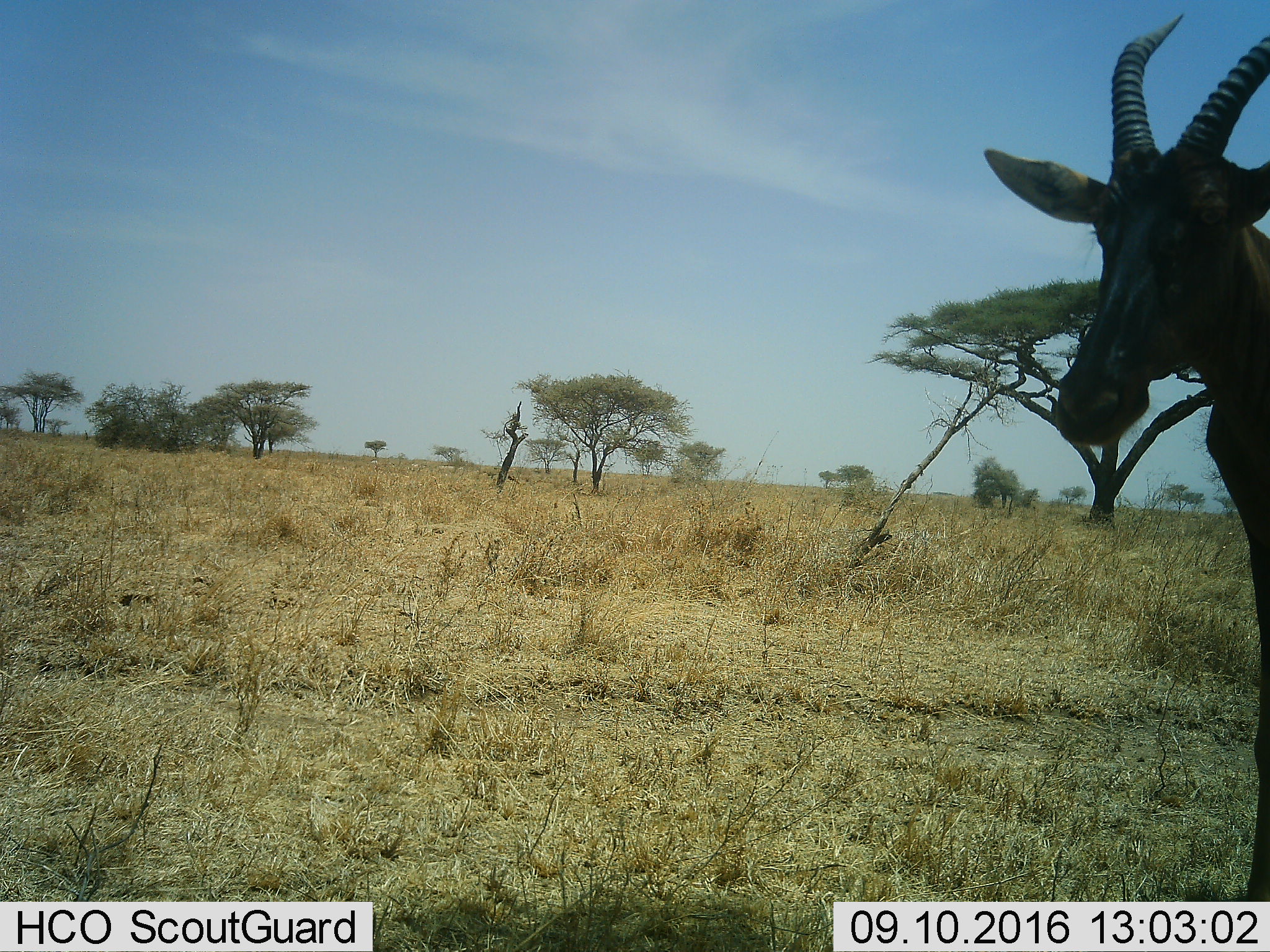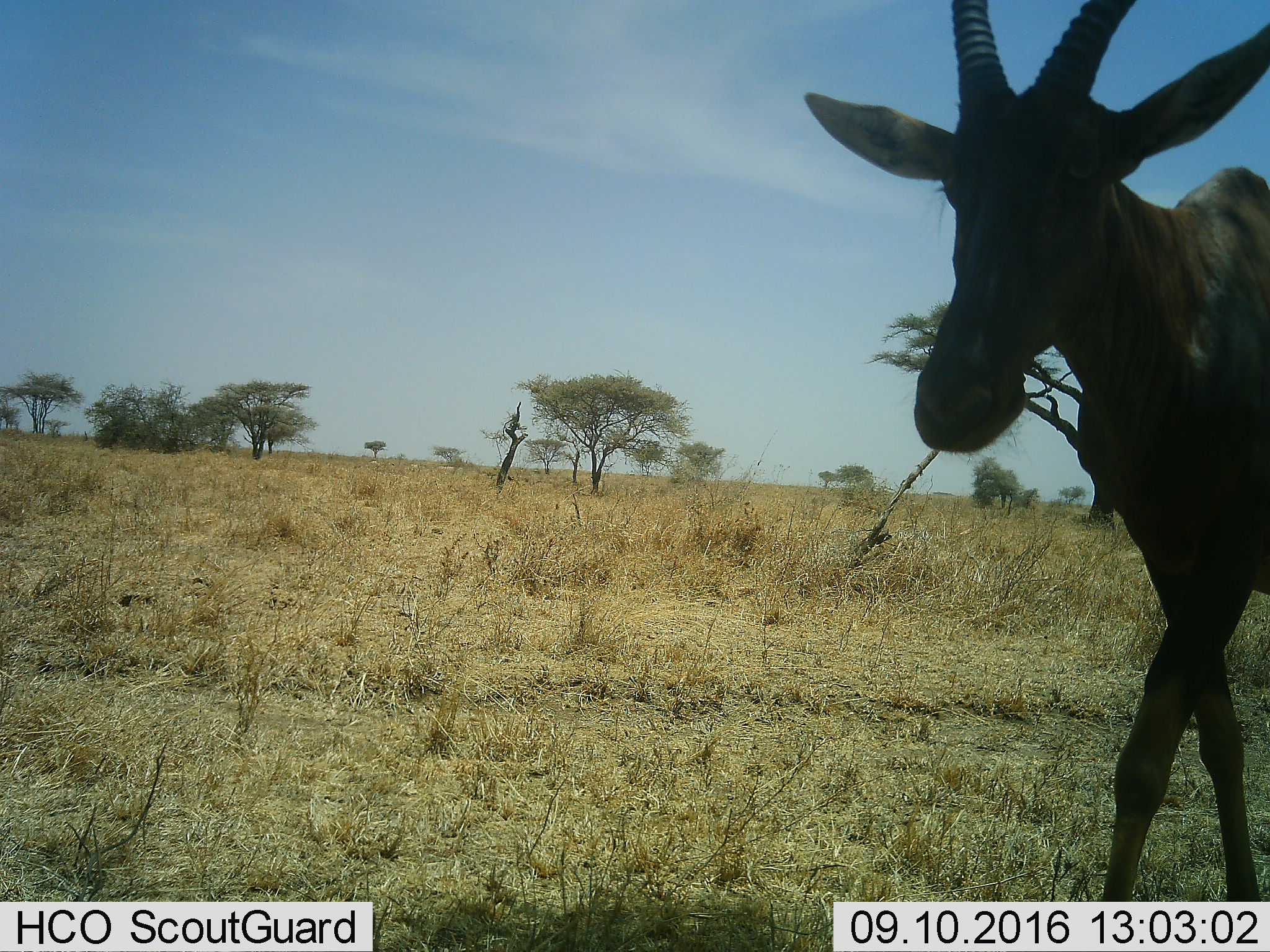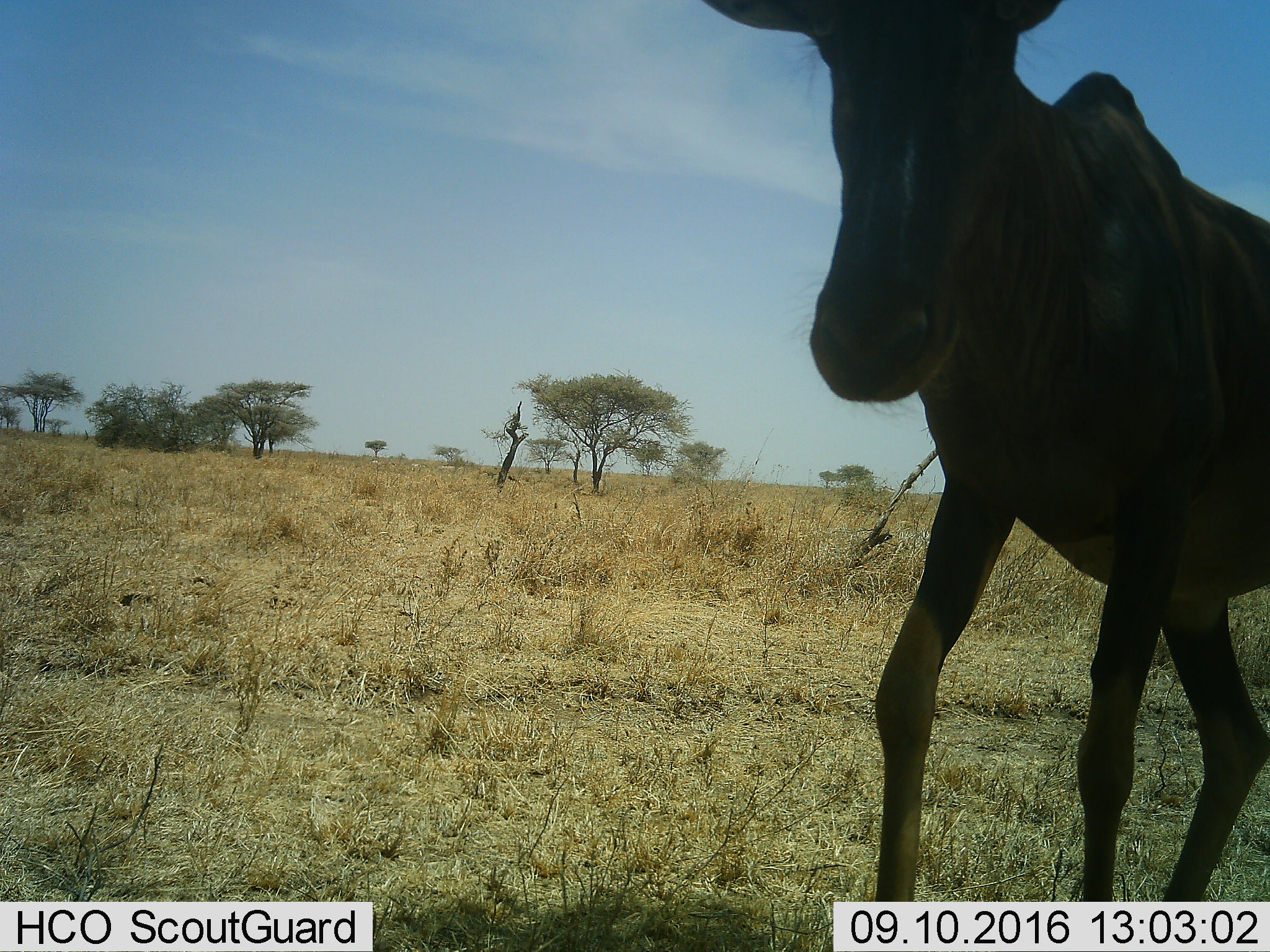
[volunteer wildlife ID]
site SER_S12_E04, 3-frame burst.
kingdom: Animalia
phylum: Chordata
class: Mammalia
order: Artiodactyla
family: Bovidae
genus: Damaliscus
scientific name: Damaliscus lunatus jimela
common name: topi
Topi (Damaliscus lunatus jimela), count 1. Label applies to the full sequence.